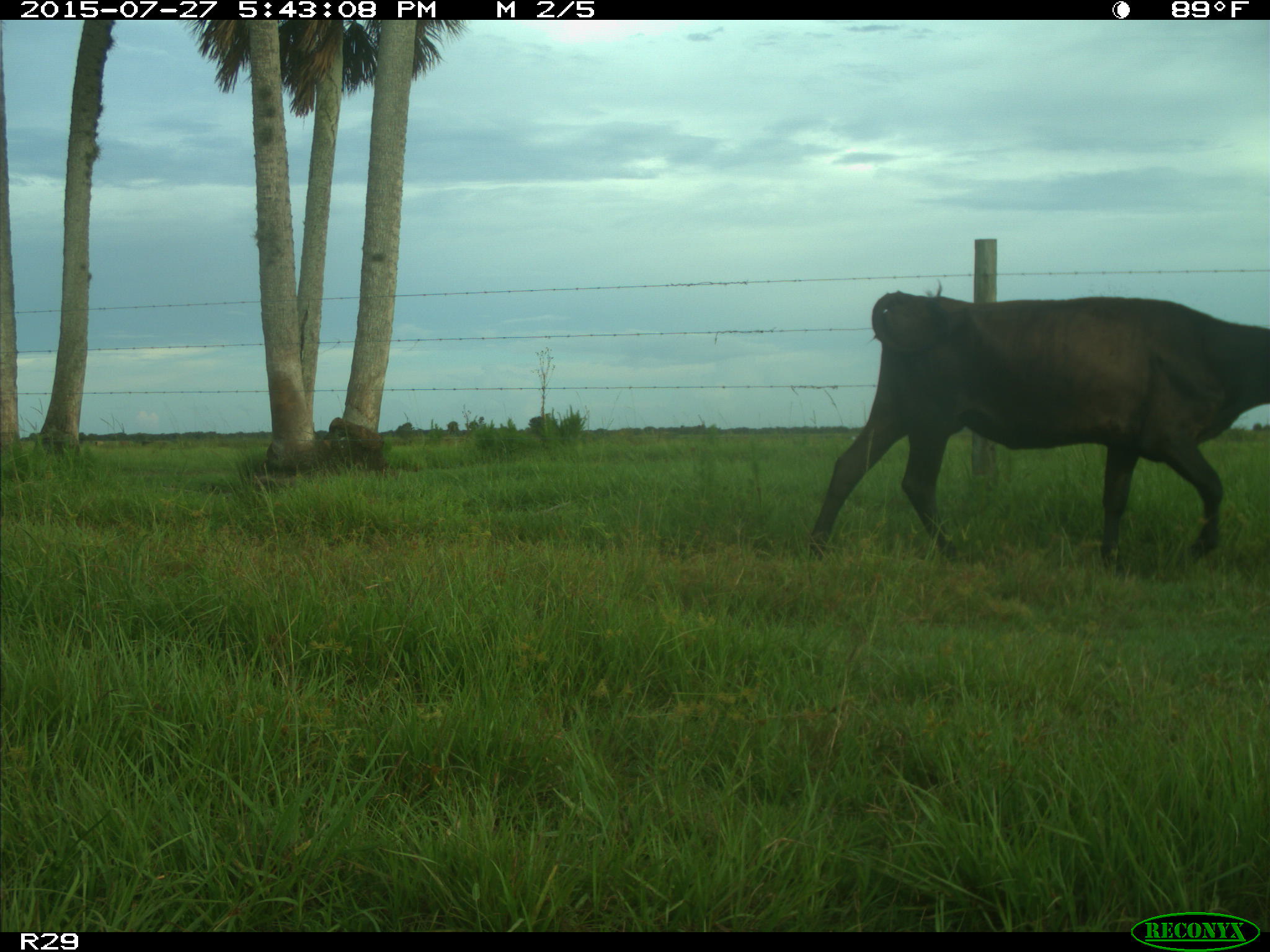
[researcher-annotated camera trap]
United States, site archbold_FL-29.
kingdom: Animalia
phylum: Chordata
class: Mammalia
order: Artiodactyla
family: Bovidae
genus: Bos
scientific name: Bos taurus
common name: domestic cow